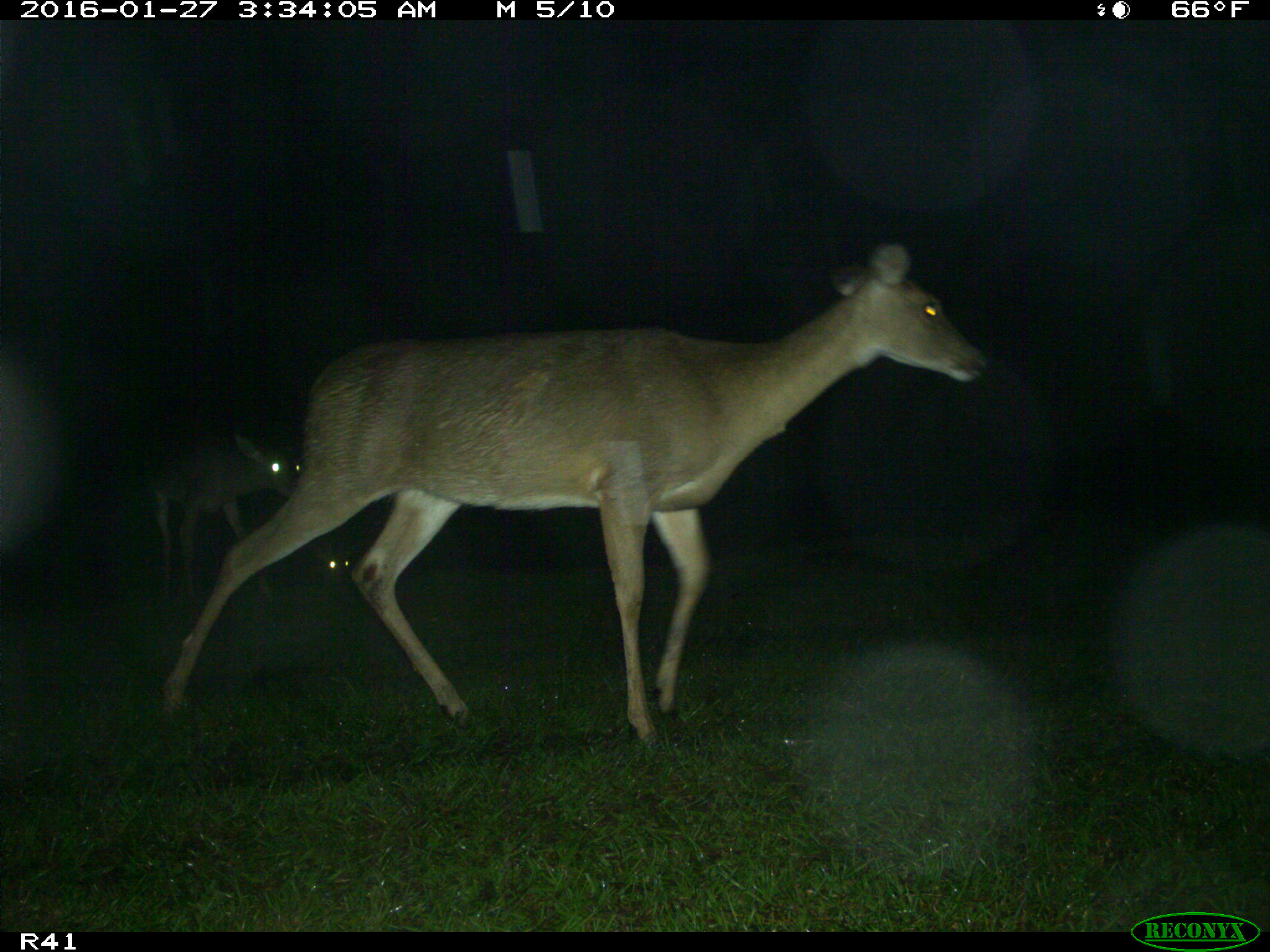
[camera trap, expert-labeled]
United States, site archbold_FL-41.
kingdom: Animalia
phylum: Chordata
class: Mammalia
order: Artiodactyla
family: Cervidae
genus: Odocoileus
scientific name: Odocoileus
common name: deer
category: unidentified deer